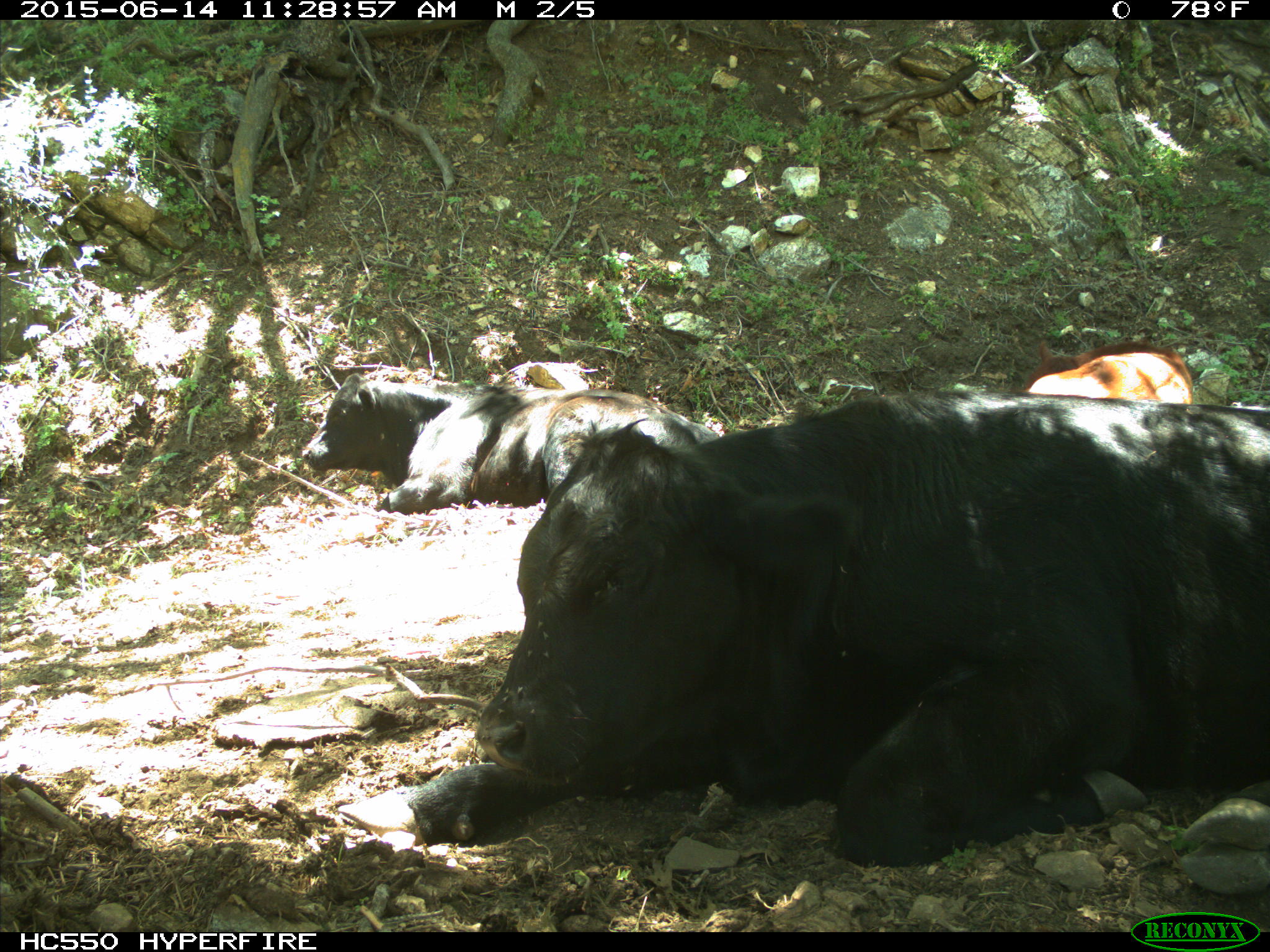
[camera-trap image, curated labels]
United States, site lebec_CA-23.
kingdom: Animalia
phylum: Chordata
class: Mammalia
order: Artiodactyla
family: Bovidae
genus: Bos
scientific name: Bos taurus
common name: domestic cow